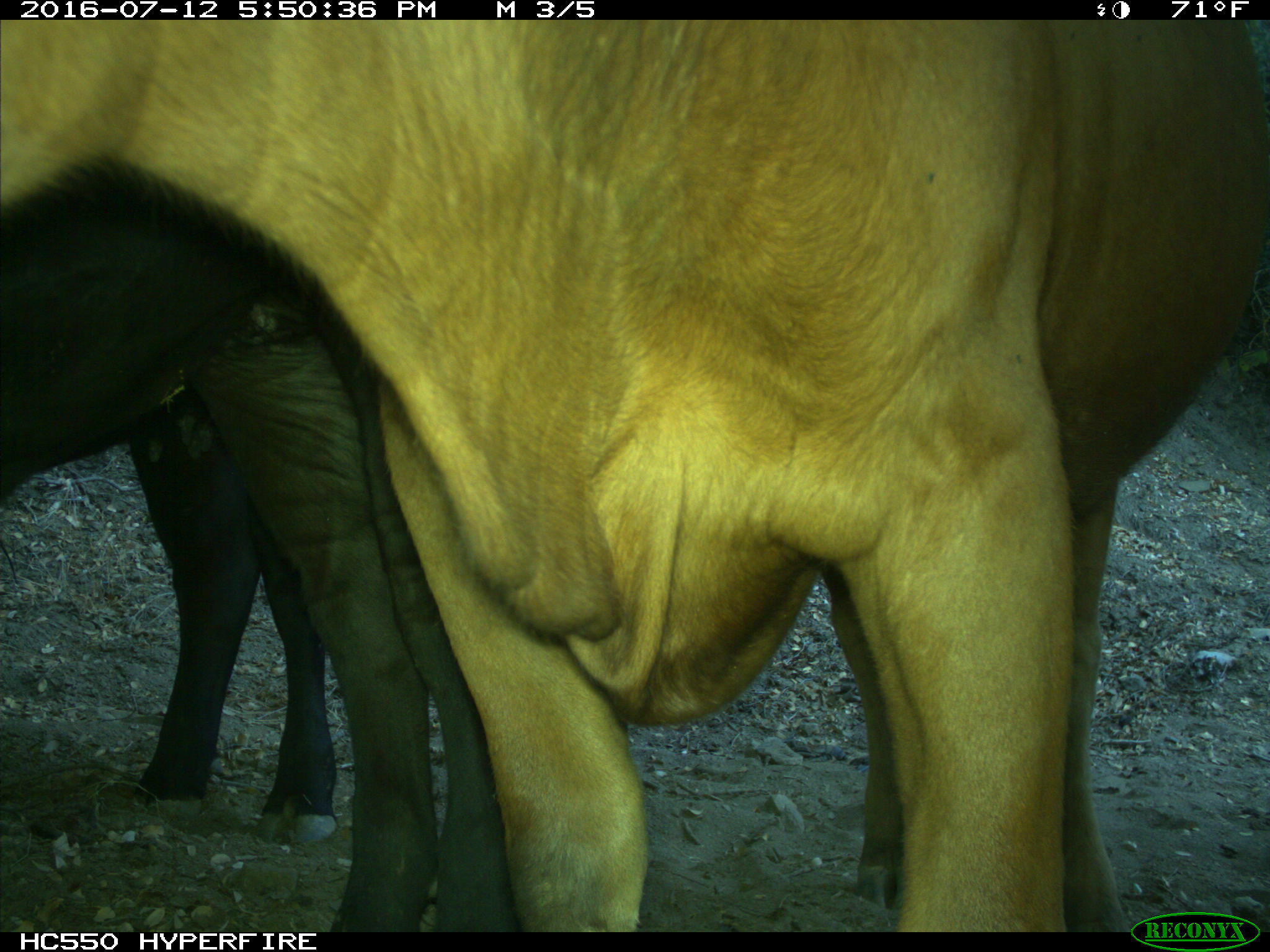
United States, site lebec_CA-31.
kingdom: Animalia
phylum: Chordata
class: Mammalia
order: Artiodactyla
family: Bovidae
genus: Bos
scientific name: Bos taurus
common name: domestic cow